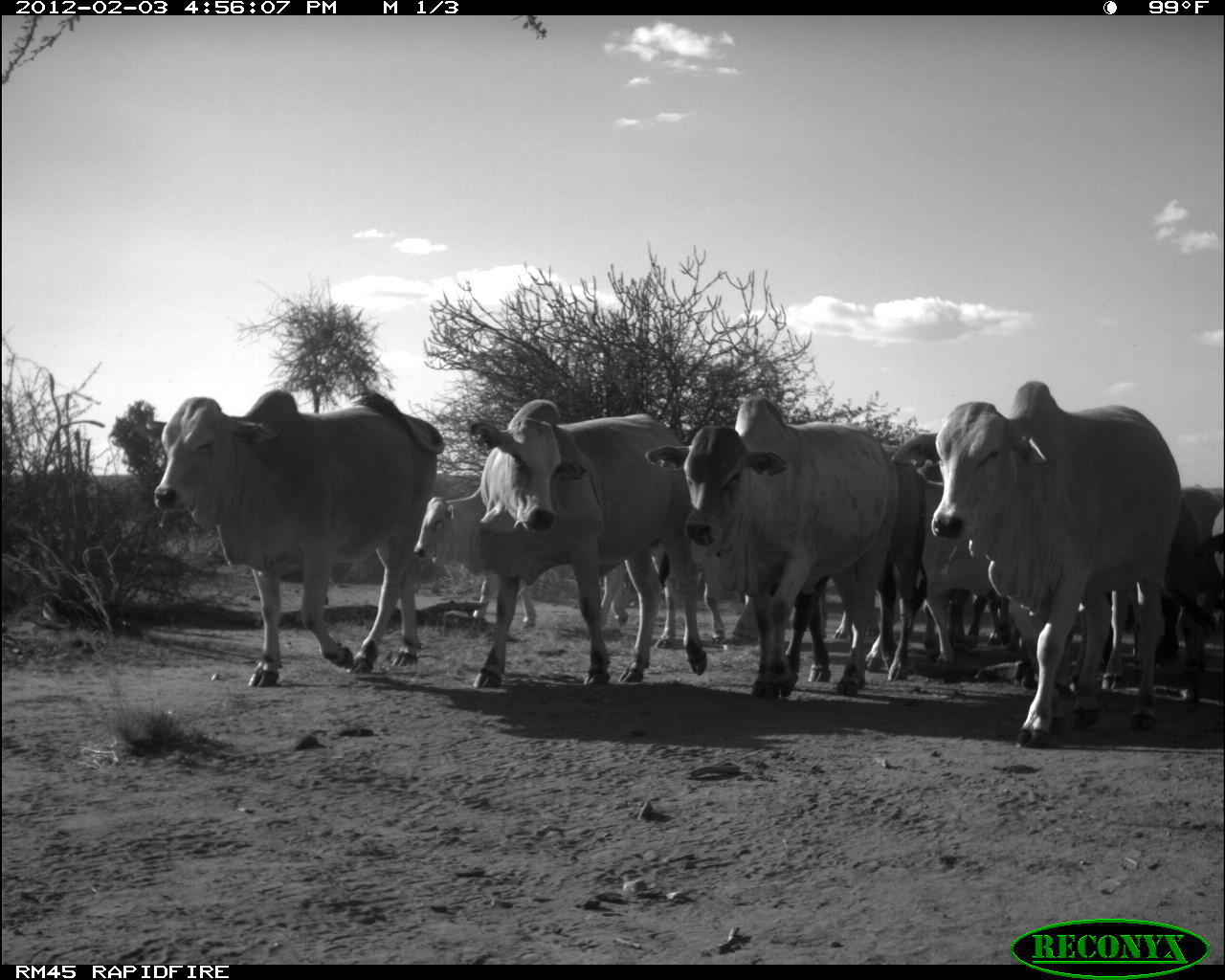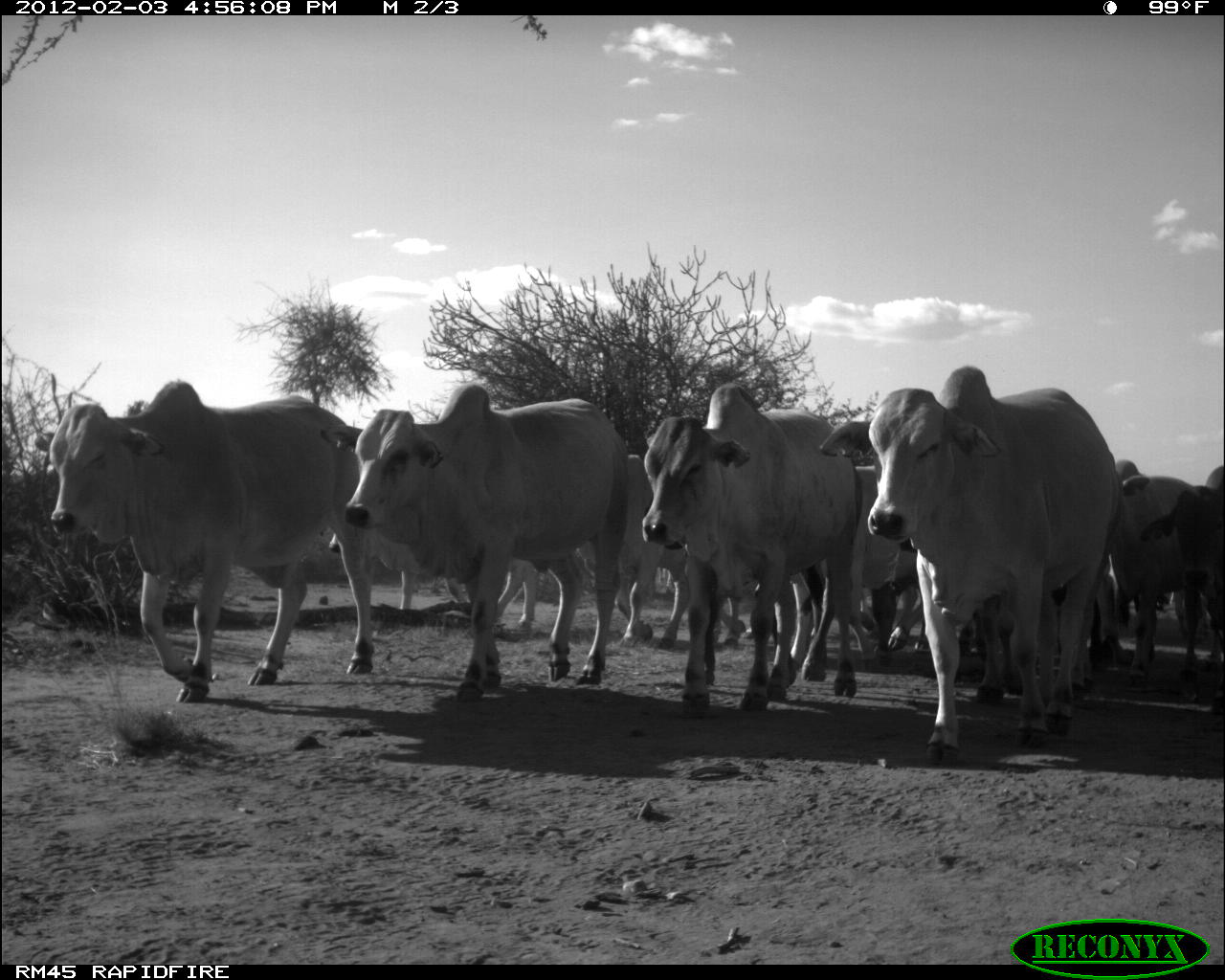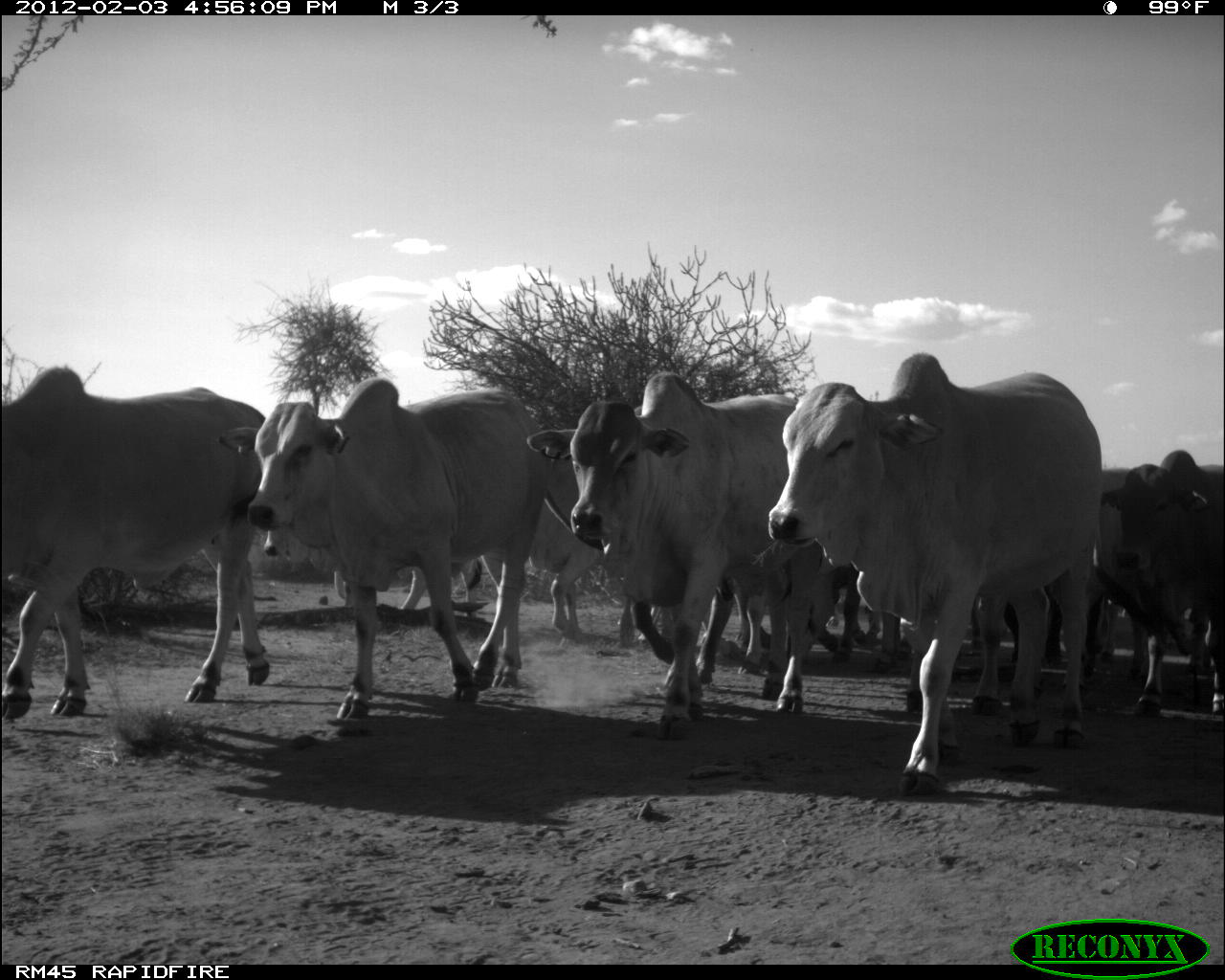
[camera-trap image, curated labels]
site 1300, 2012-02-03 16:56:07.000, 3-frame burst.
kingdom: Animalia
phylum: Chordata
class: Mammalia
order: Artiodactyla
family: Bovidae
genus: Bos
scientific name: Bos taurus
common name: domestic cattle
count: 11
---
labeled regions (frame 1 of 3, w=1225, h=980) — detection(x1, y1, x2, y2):
group: detection(126, 381, 1223, 749)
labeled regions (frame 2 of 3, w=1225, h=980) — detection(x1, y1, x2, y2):
group: detection(35, 367, 1225, 767)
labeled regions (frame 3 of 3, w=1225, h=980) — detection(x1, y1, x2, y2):
group: detection(1, 351, 1224, 802)